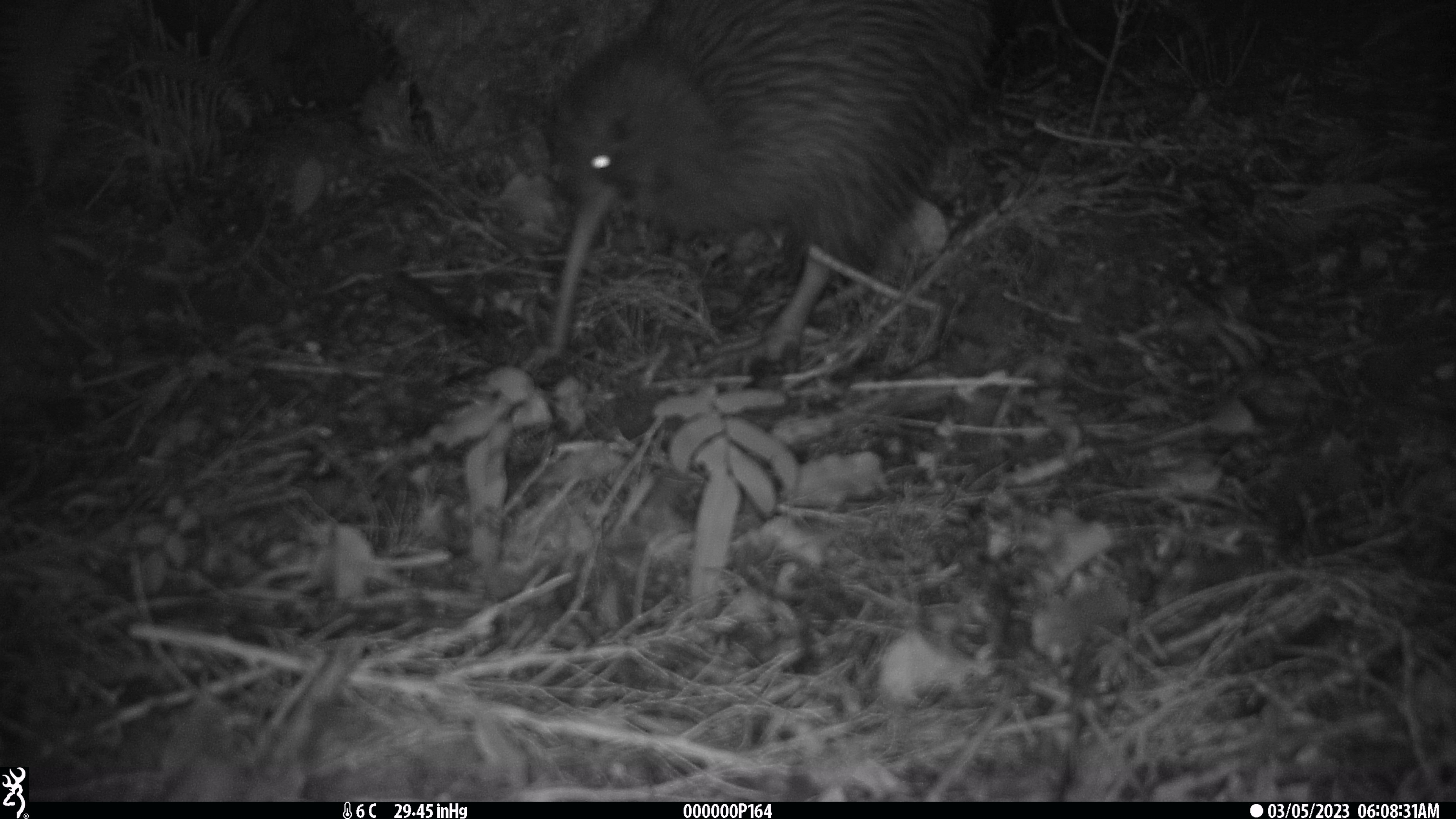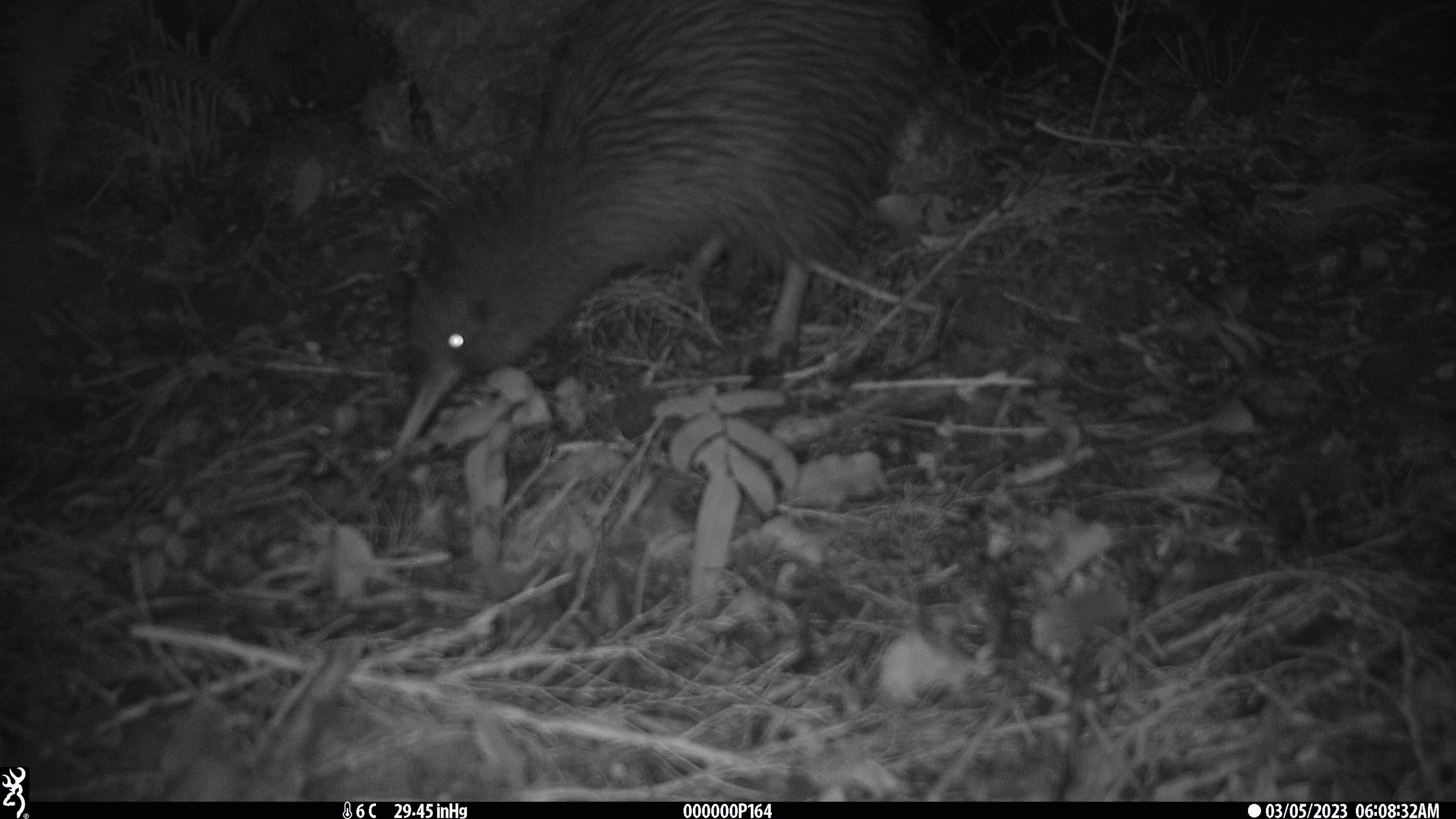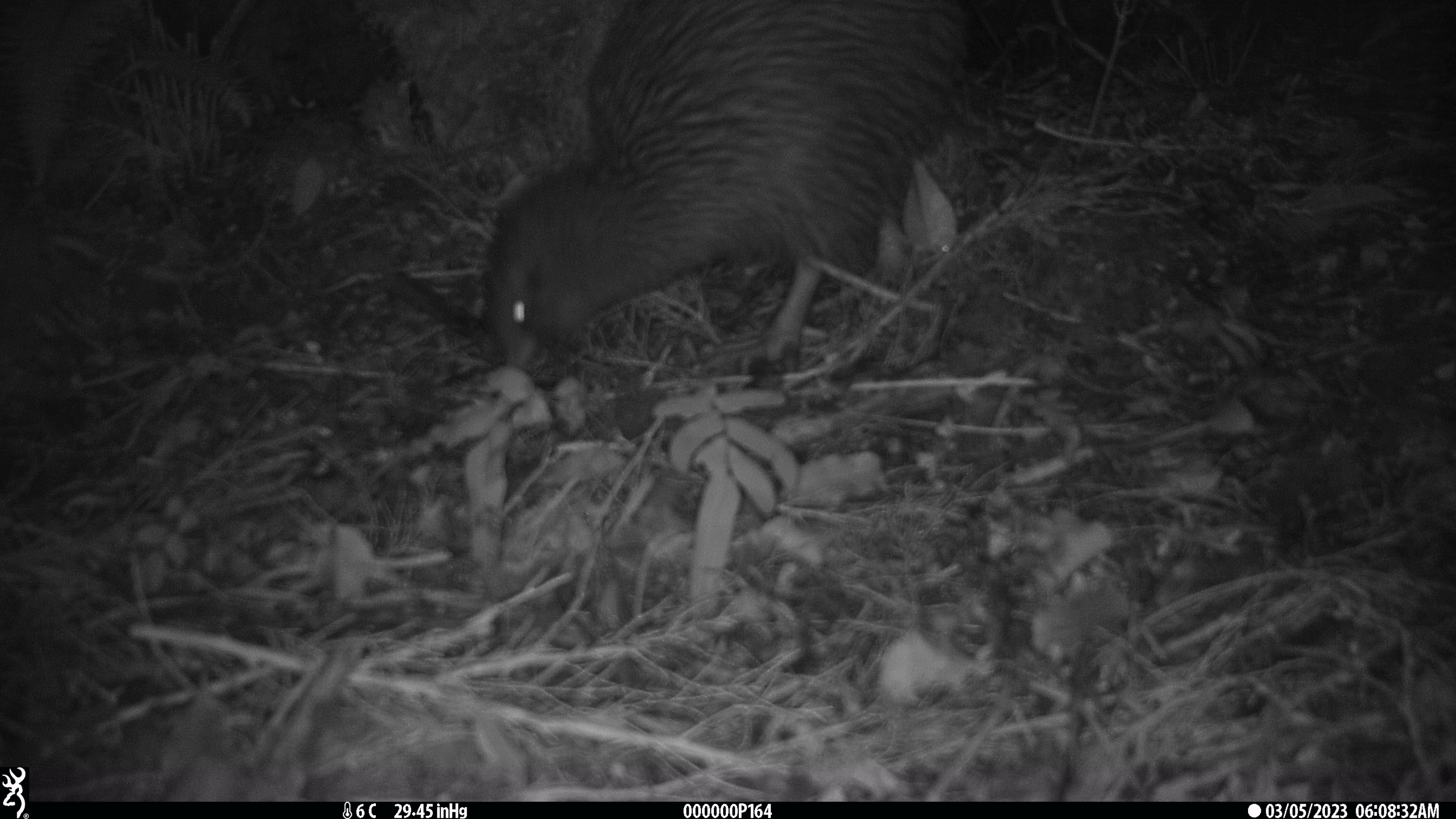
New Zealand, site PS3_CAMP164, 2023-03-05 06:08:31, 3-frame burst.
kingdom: Animalia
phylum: Chordata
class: Aves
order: Apterygiformes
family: Apterygidae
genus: Apteryx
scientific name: Apteryx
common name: kiwi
Kiwi (Apteryx).